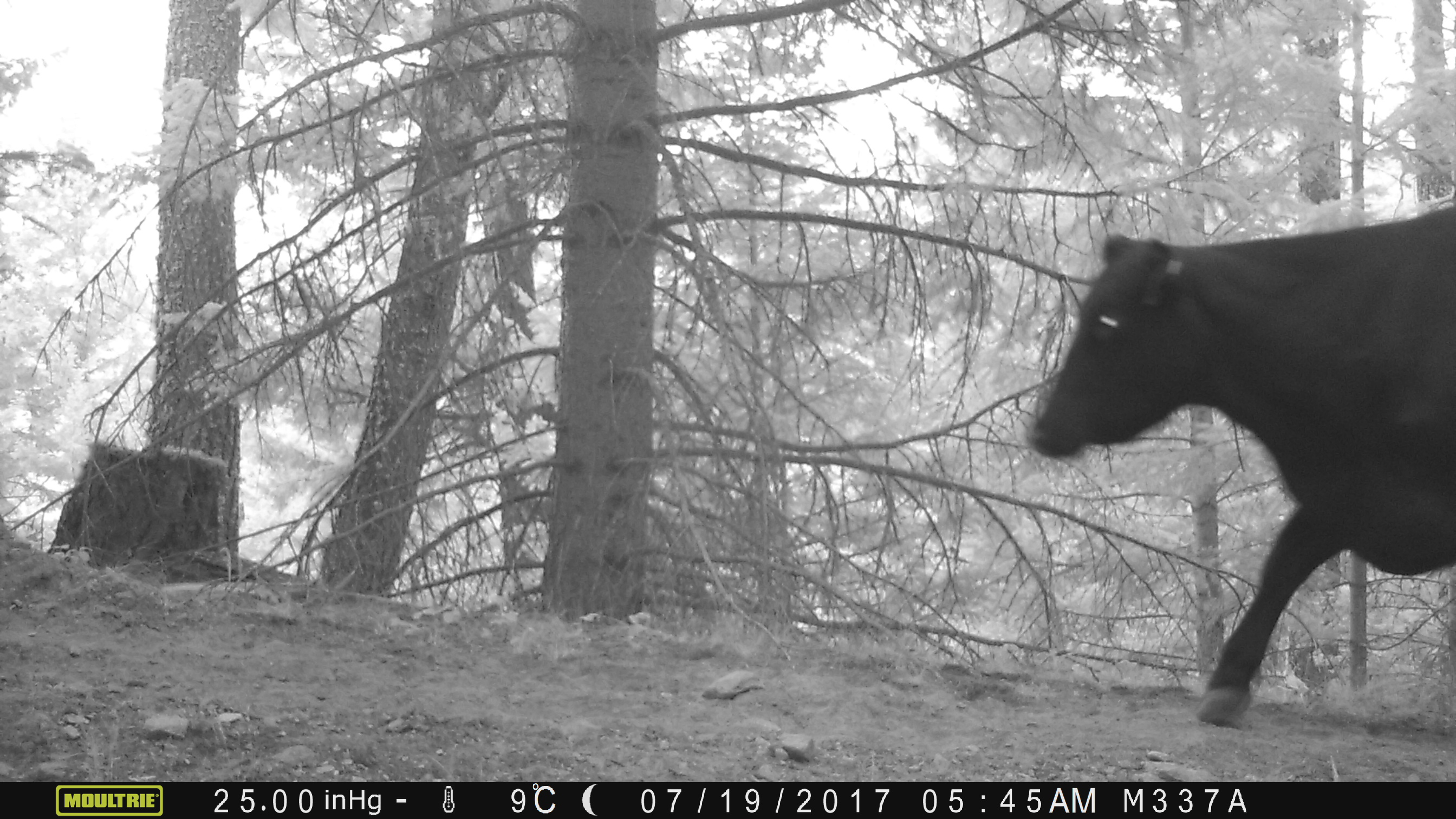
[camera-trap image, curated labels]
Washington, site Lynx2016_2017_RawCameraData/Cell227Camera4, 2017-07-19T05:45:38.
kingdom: Animalia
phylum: Chordata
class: Mammalia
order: Artiodactyla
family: Bovidae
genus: Bos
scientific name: Bos taurus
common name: domestic cattle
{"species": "domestic cattle (Bos taurus)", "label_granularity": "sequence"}